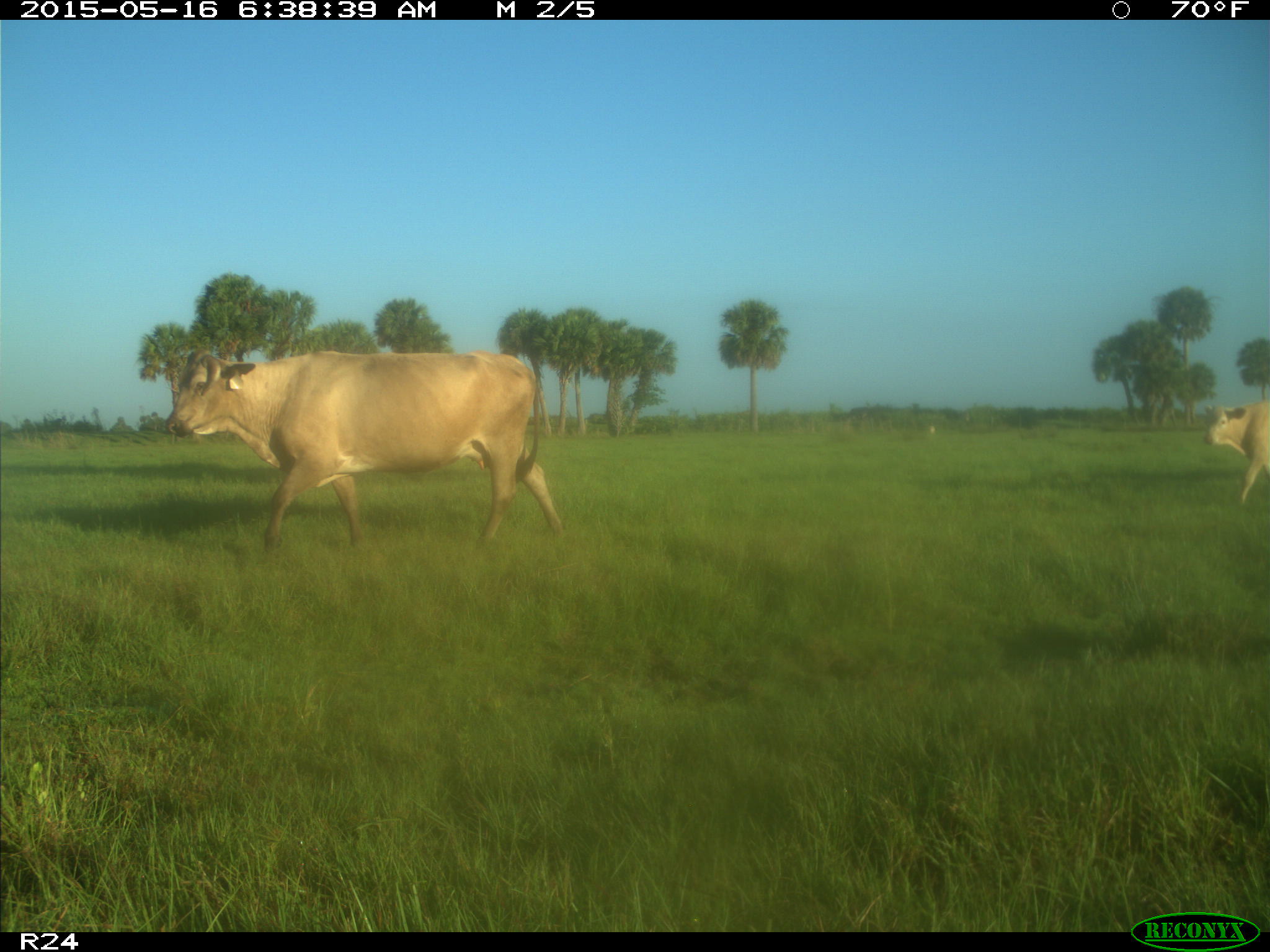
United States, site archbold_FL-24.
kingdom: Animalia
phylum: Chordata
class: Mammalia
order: Artiodactyla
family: Bovidae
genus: Bos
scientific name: Bos taurus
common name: domestic cow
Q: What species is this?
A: Bos taurus (domestic cow).